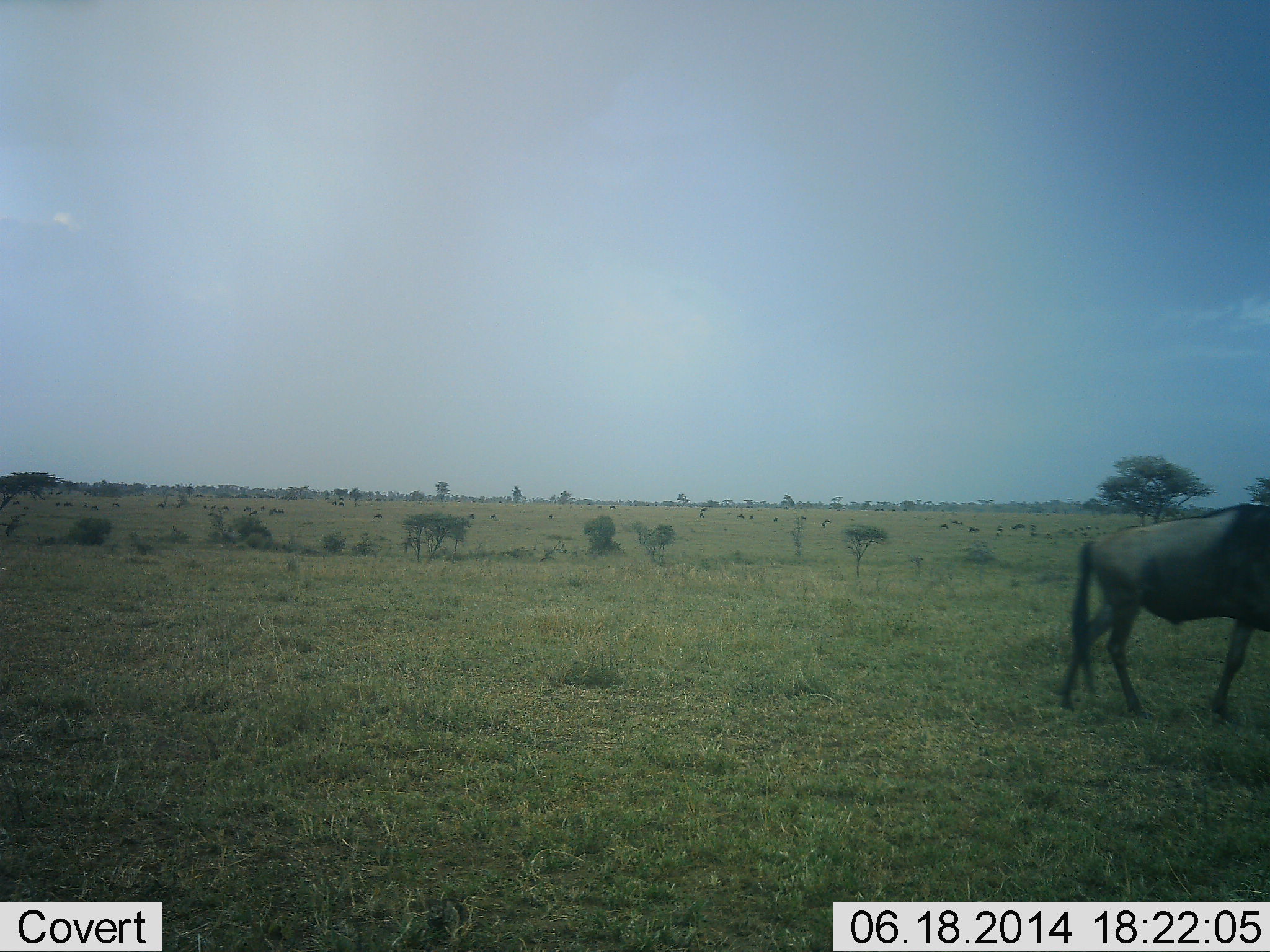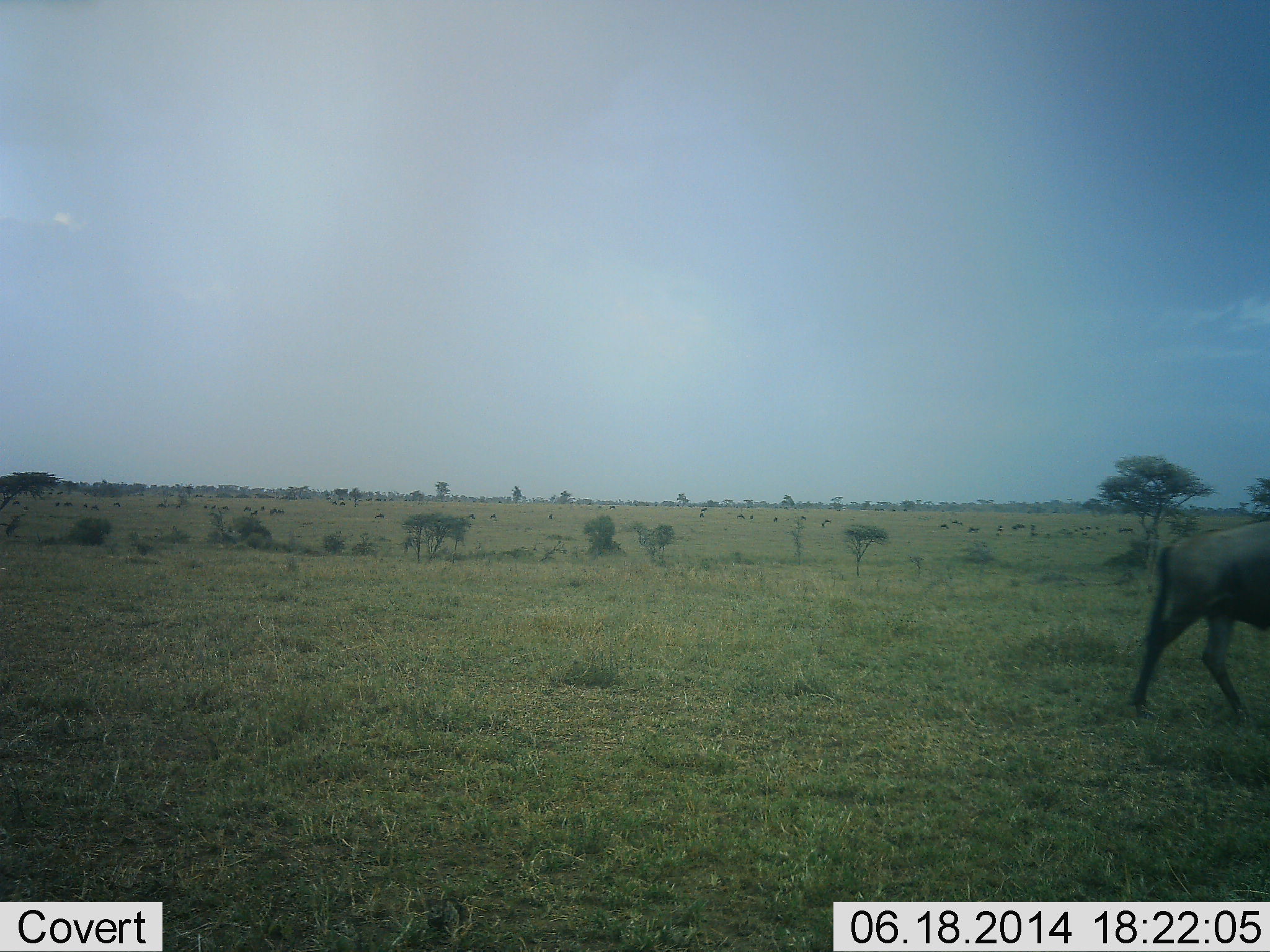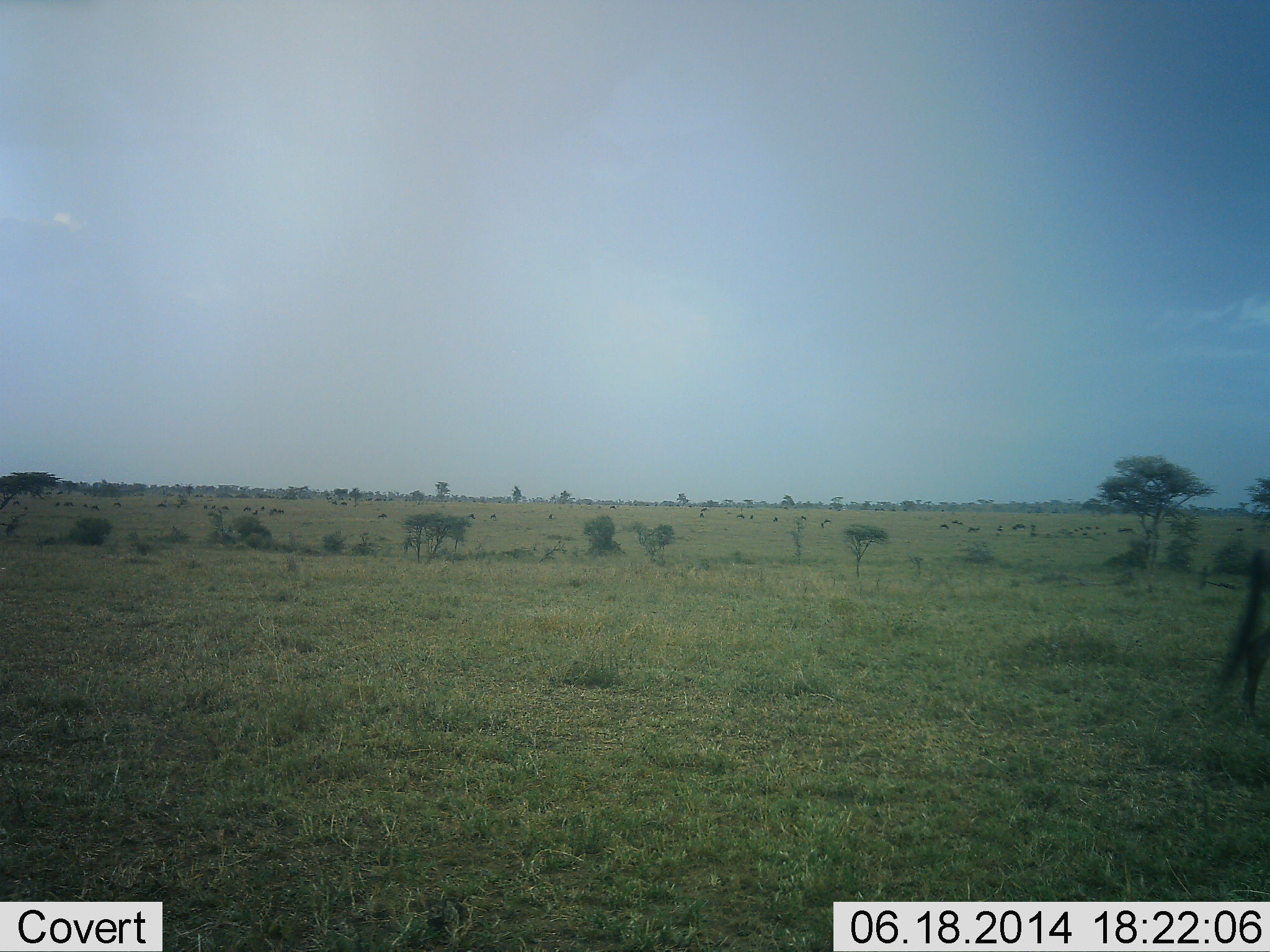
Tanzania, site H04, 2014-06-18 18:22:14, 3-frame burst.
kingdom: Animalia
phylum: Chordata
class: Mammalia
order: Artiodactyla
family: Bovidae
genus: Connochaetes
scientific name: Connochaetes taurinus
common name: blue wildebeest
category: wildebeest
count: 1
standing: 20%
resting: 10%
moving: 100%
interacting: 0%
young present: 0%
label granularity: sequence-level